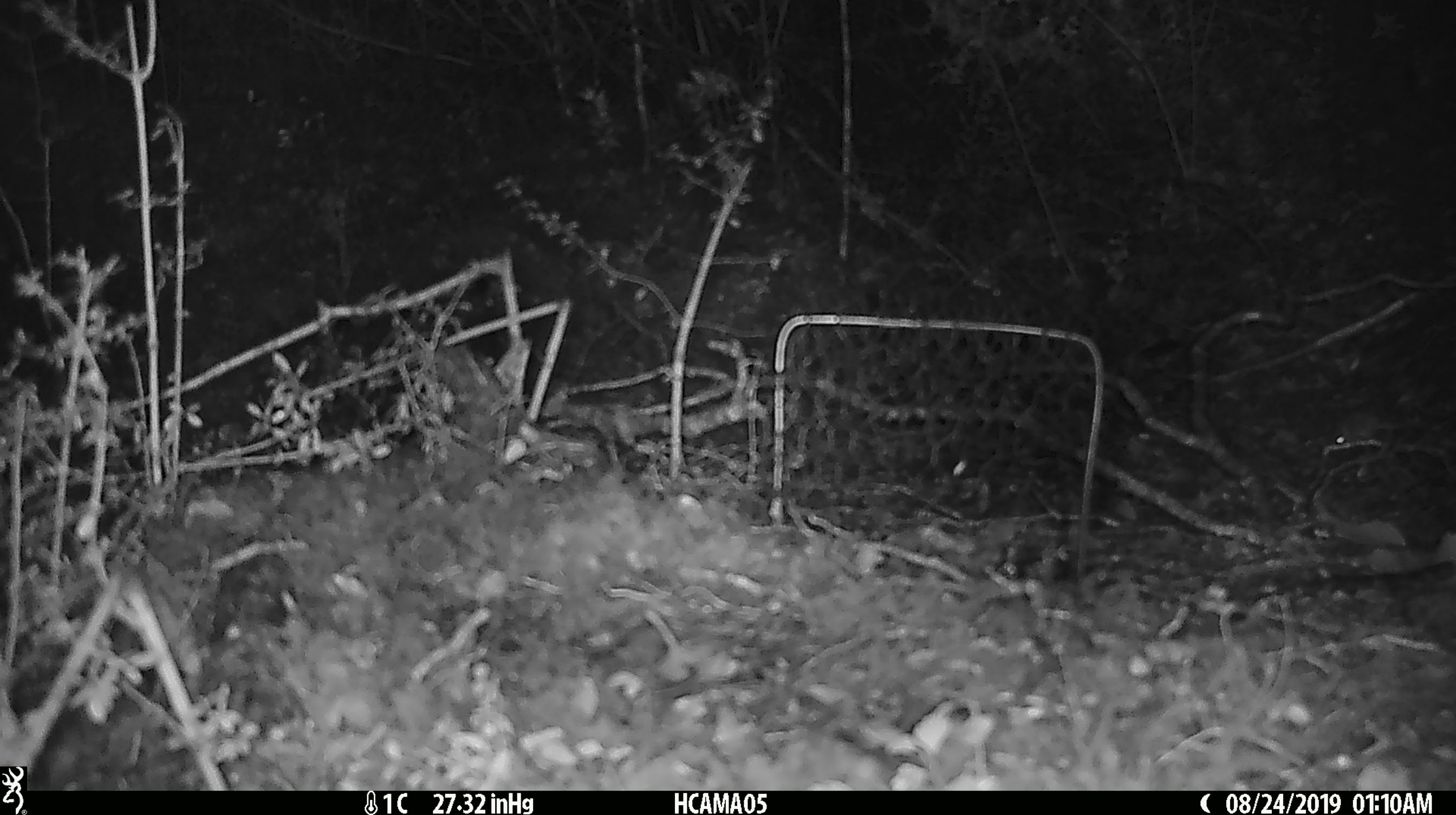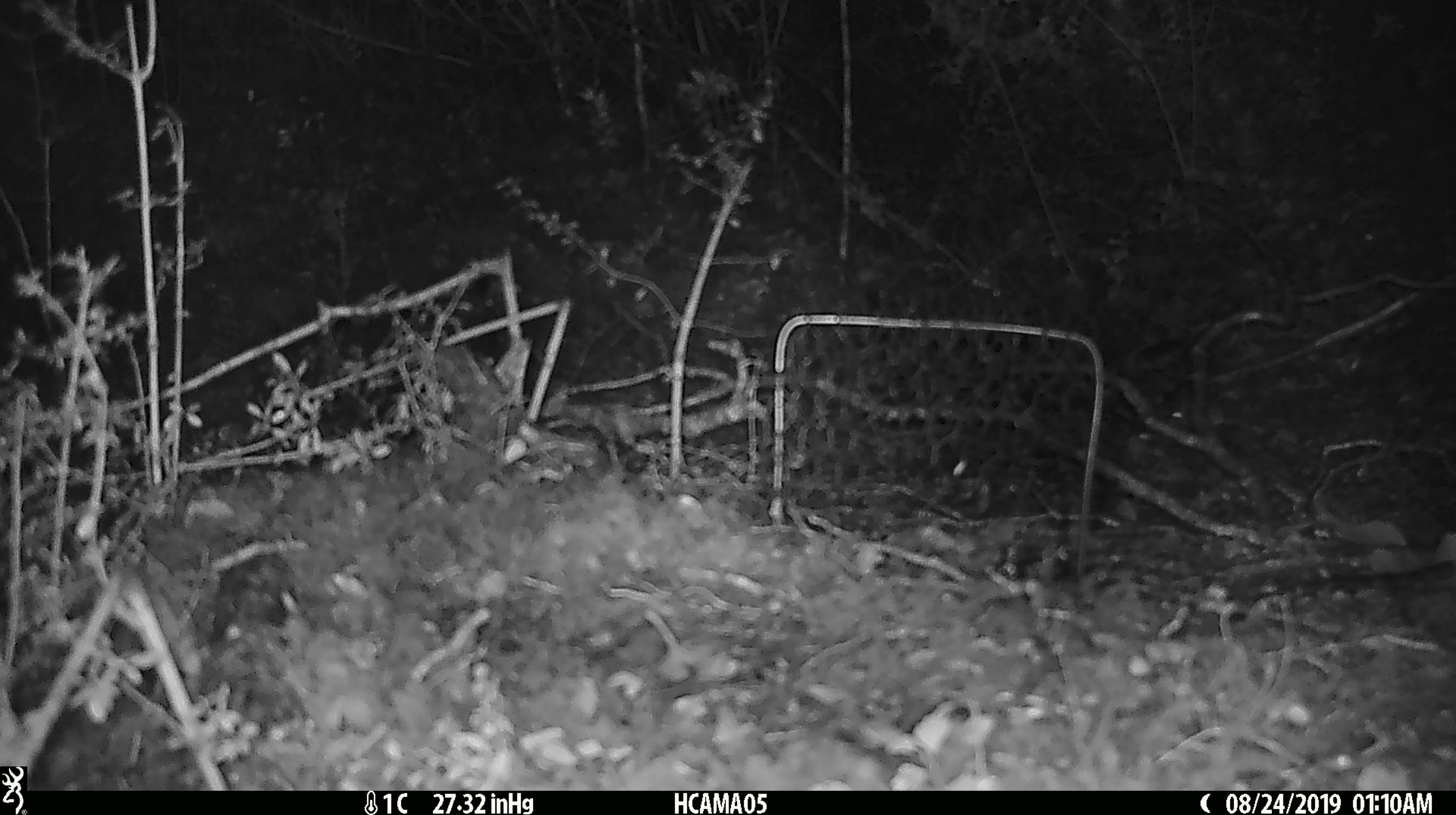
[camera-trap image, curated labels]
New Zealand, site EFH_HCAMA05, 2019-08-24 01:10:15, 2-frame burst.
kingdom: Animalia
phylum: Chordata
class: Mammalia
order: Rodentia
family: Muridae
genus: Mus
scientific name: Mus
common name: mouse